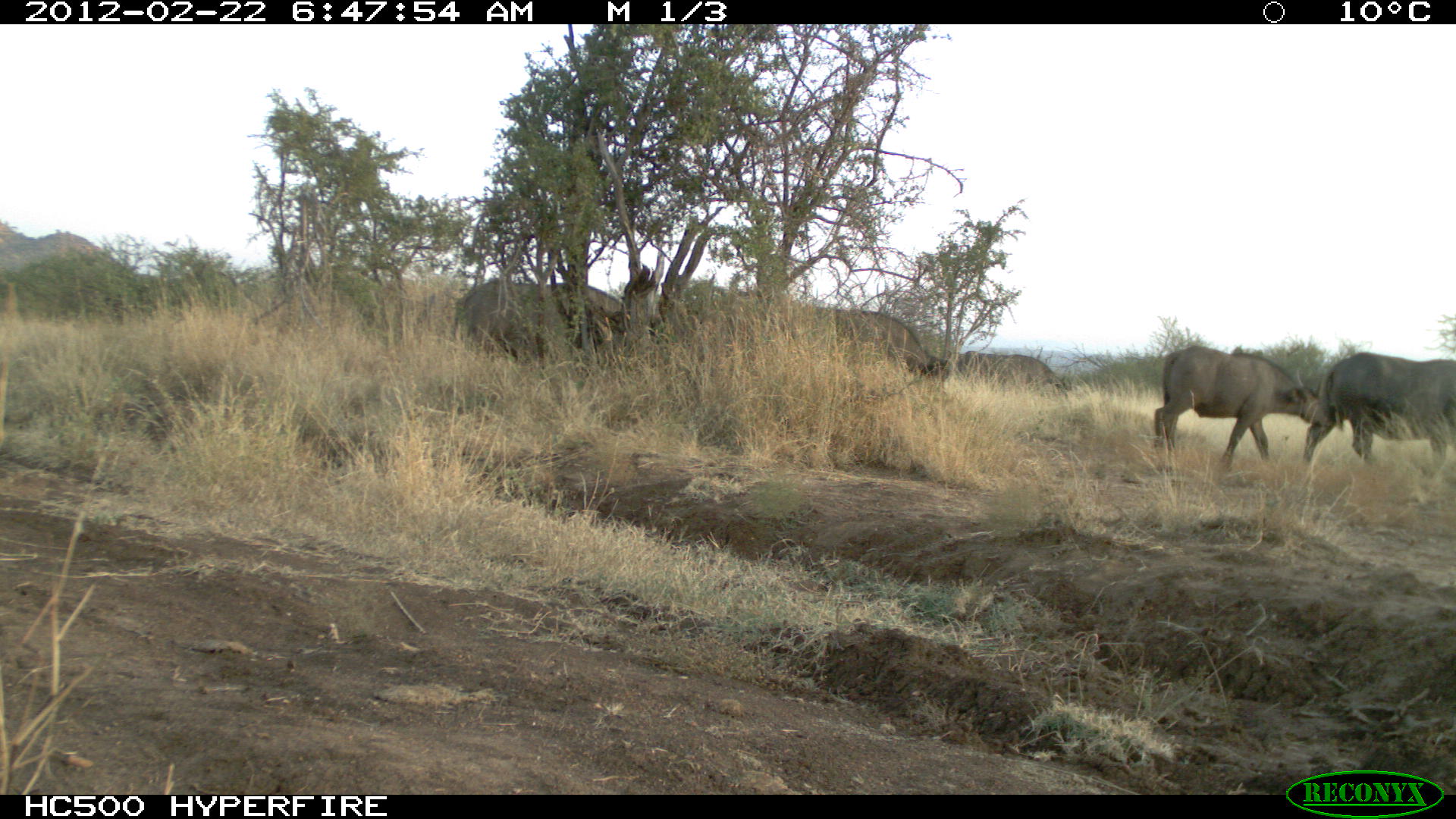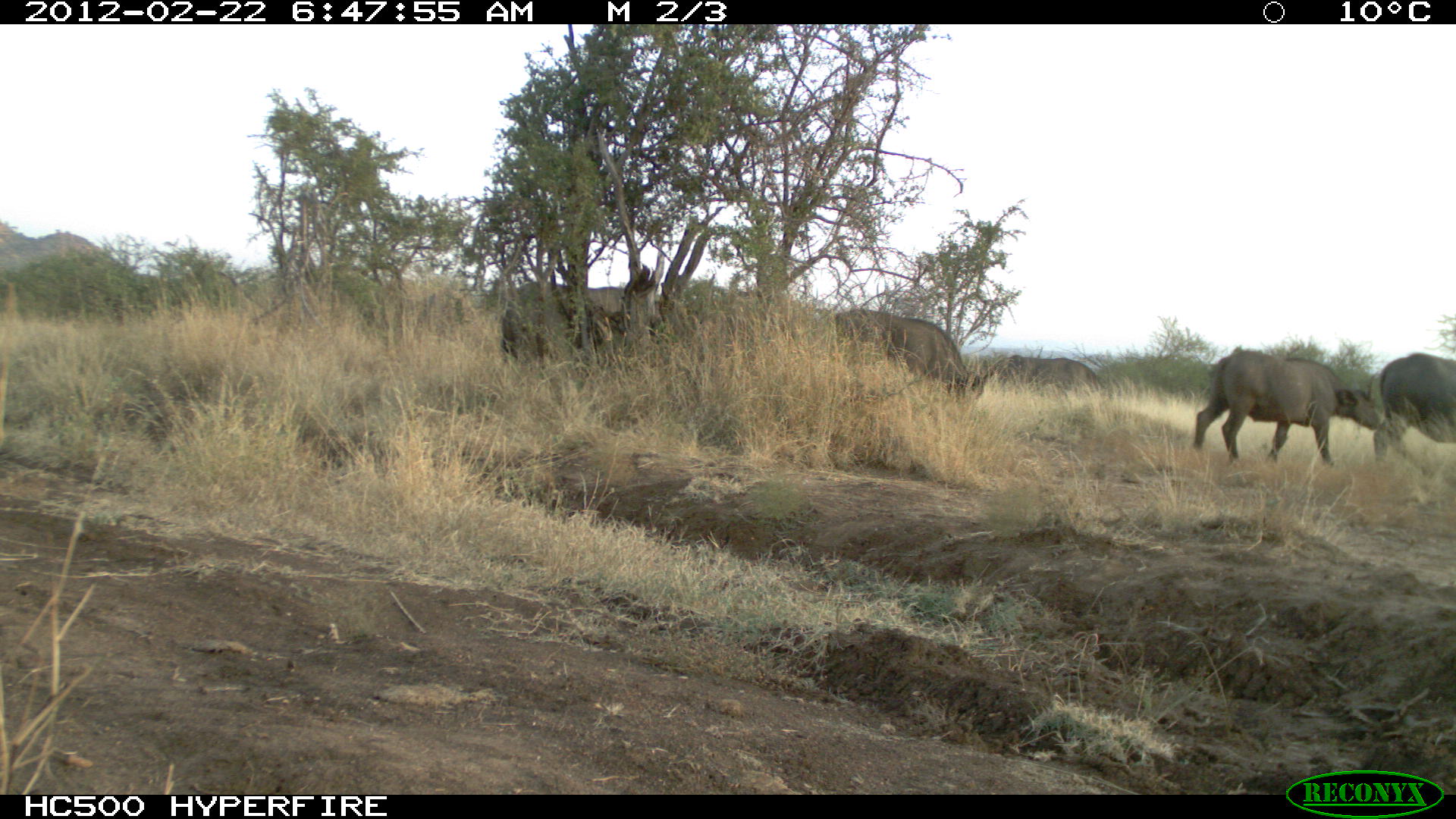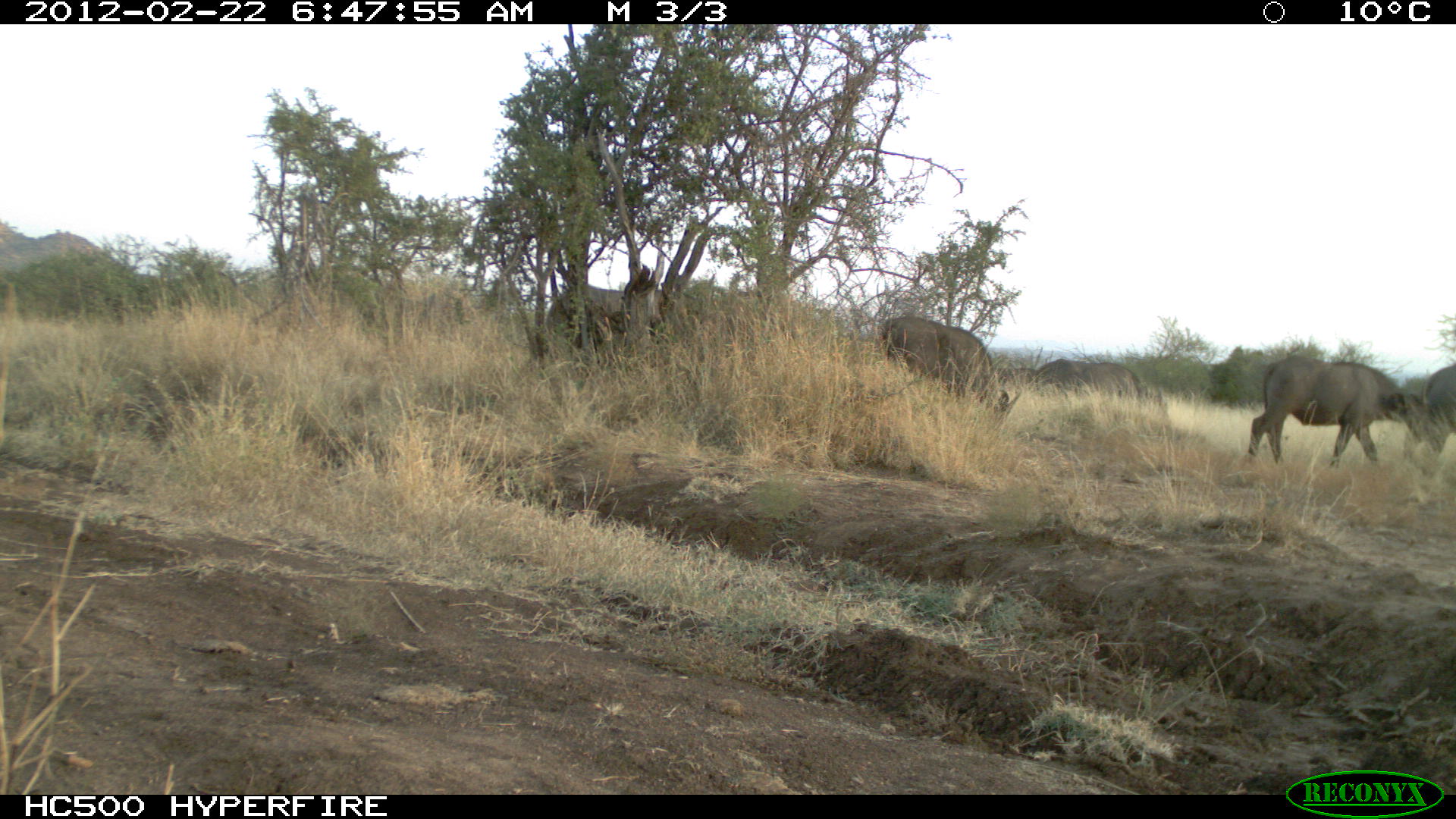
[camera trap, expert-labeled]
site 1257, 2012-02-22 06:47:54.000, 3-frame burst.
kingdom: Animalia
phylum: Chordata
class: Mammalia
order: Artiodactyla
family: Bovidae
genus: Syncerus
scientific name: Syncerus caffer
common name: african buffalo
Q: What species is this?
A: Syncerus caffer (african buffalo).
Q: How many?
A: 5.